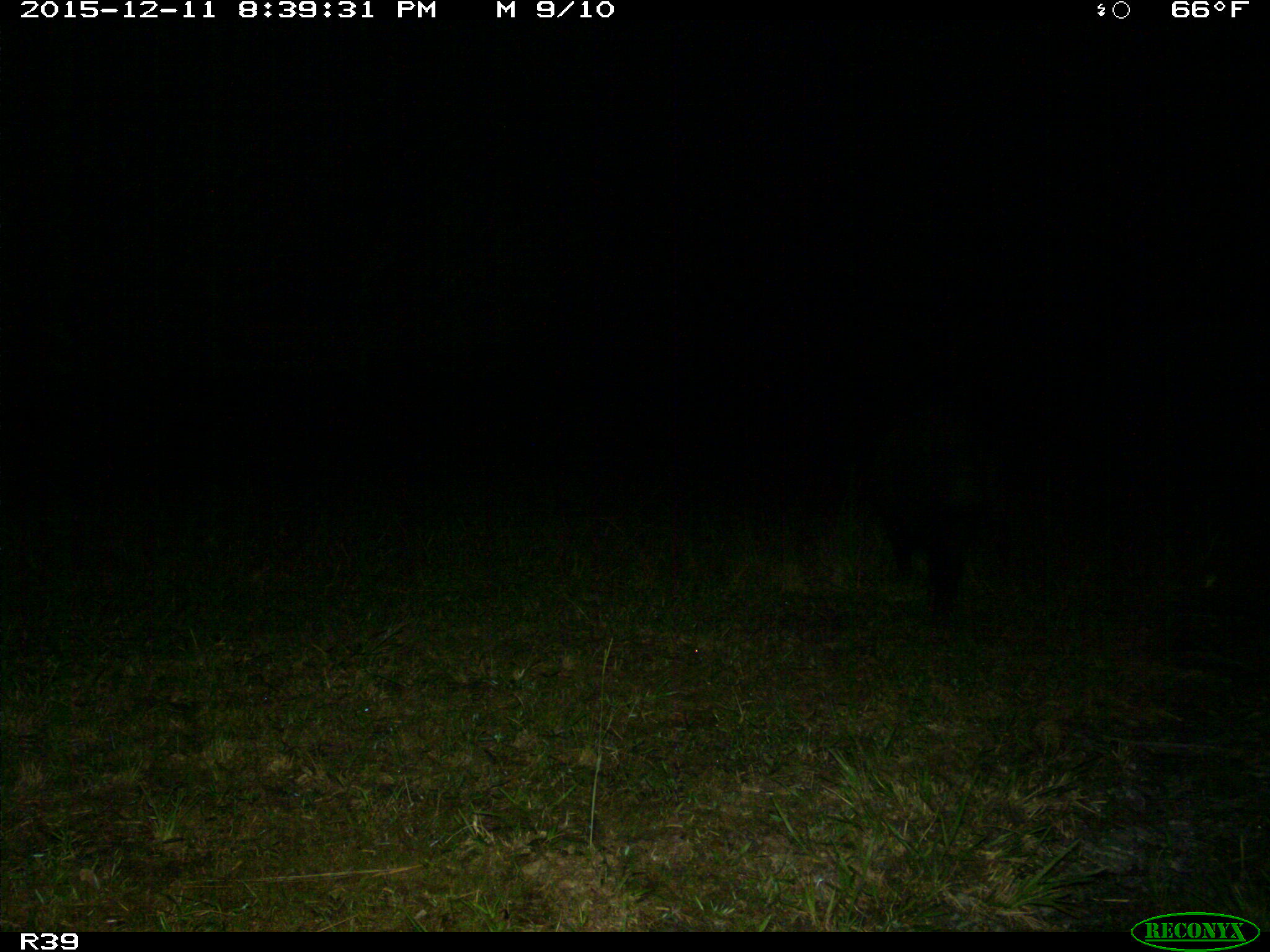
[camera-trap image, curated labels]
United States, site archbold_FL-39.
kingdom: Animalia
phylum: Chordata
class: Mammalia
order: Artiodactyla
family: Suidae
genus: Sus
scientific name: Sus scrofa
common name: wild boar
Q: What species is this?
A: Sus scrofa (wild boar).